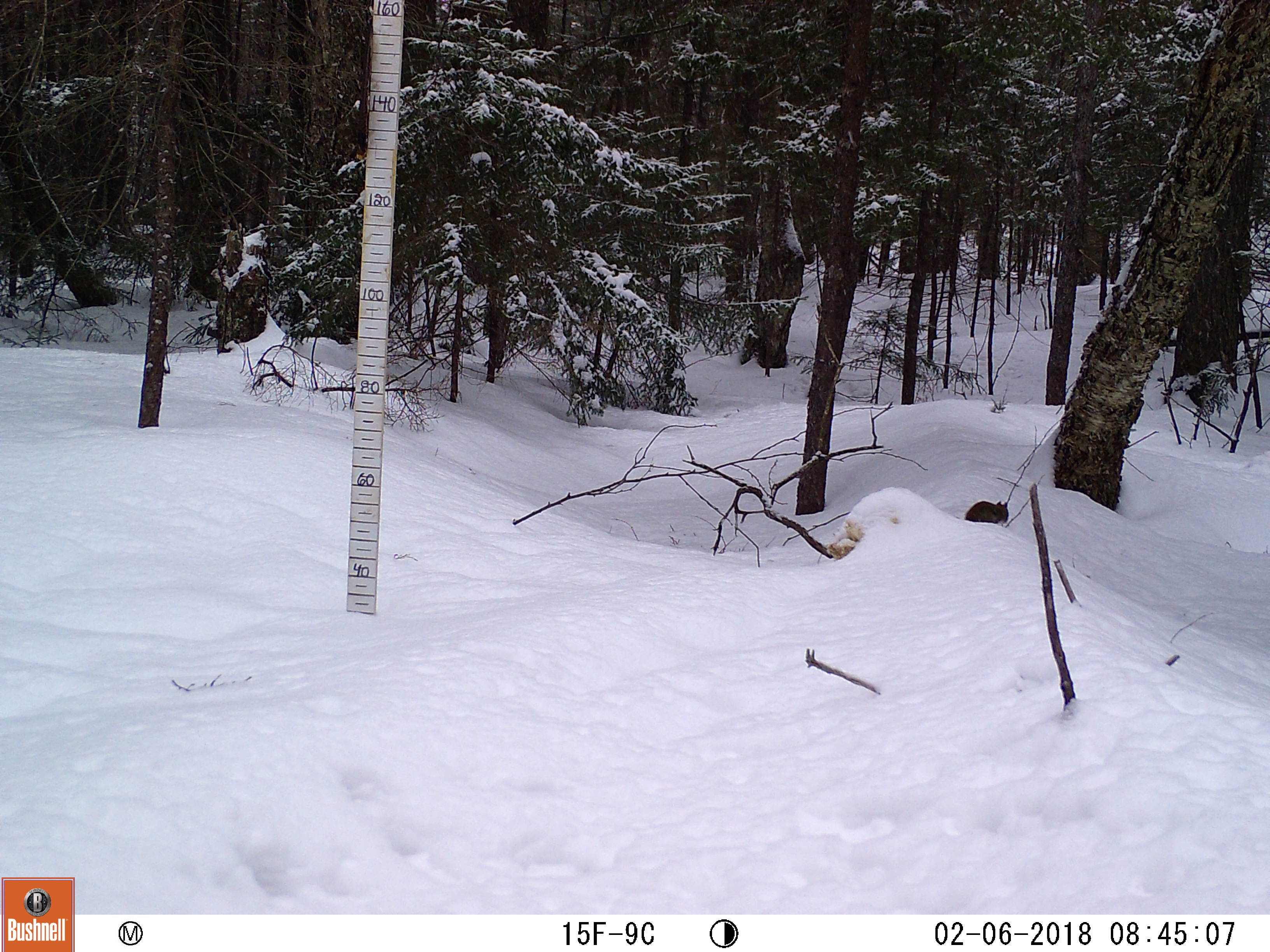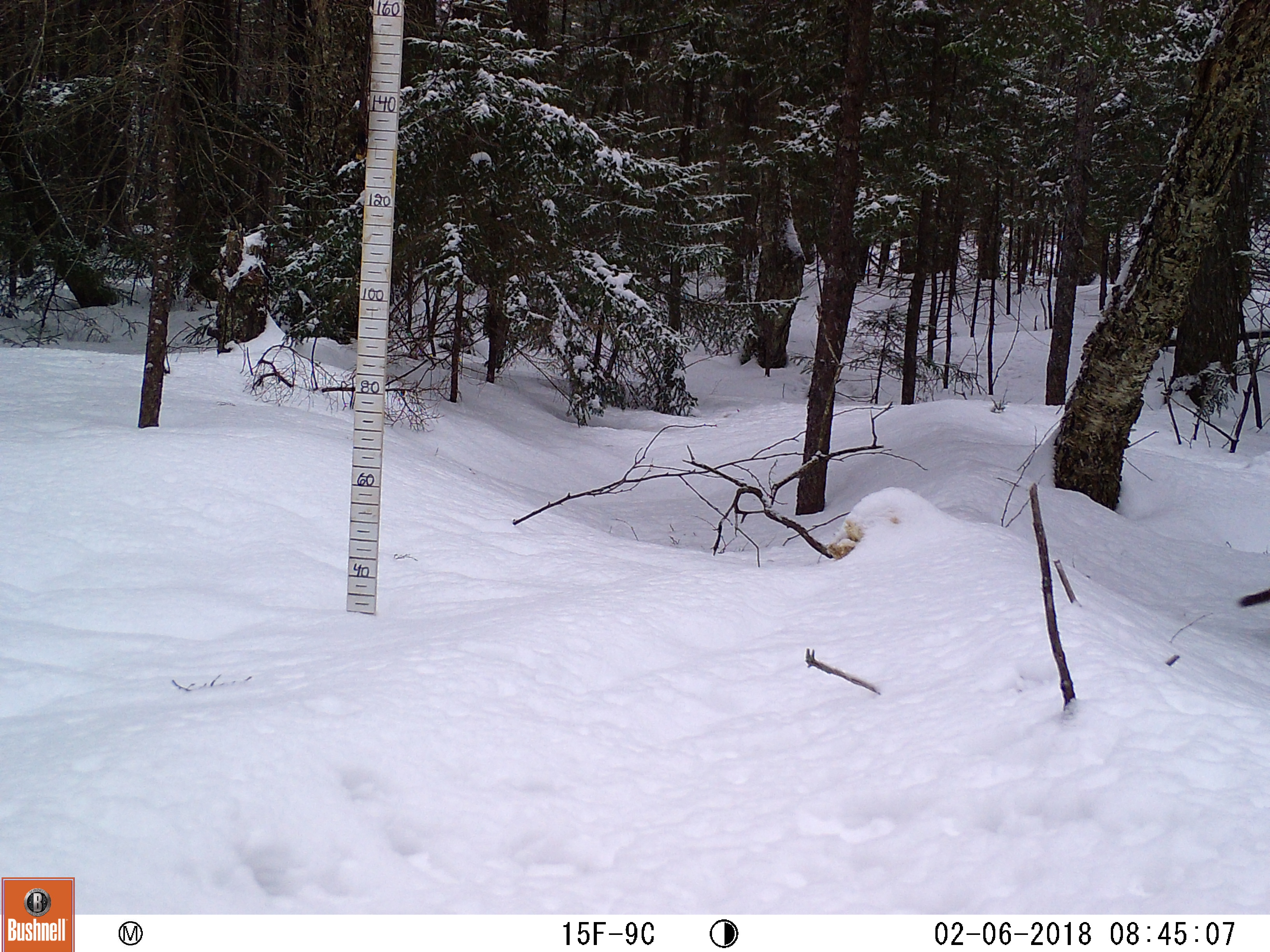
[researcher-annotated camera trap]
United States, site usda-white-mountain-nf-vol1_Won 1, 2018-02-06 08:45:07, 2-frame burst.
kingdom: Animalia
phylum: Chordata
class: Mammalia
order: Rodentia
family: Sciuridae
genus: Tamiasciurus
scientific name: Tamiasciurus hudsonicus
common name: red squirrel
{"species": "red squirrel (Tamiasciurus hudsonicus)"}